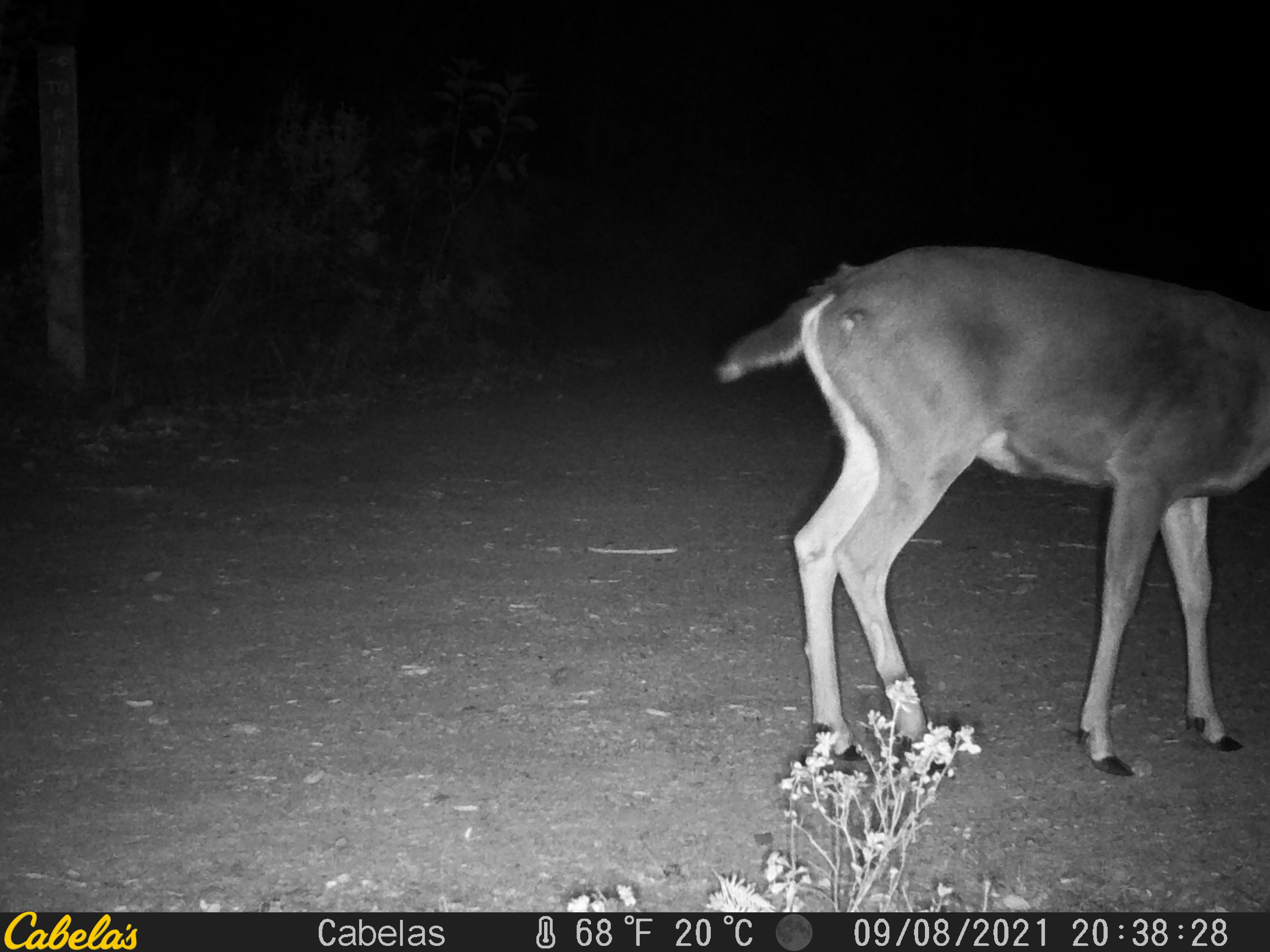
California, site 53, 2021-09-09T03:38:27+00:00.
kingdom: Animalia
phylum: Chordata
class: Mammalia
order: Artiodactyla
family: Cervidae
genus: Odocoileus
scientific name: Odocoileus hemionus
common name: mule deer